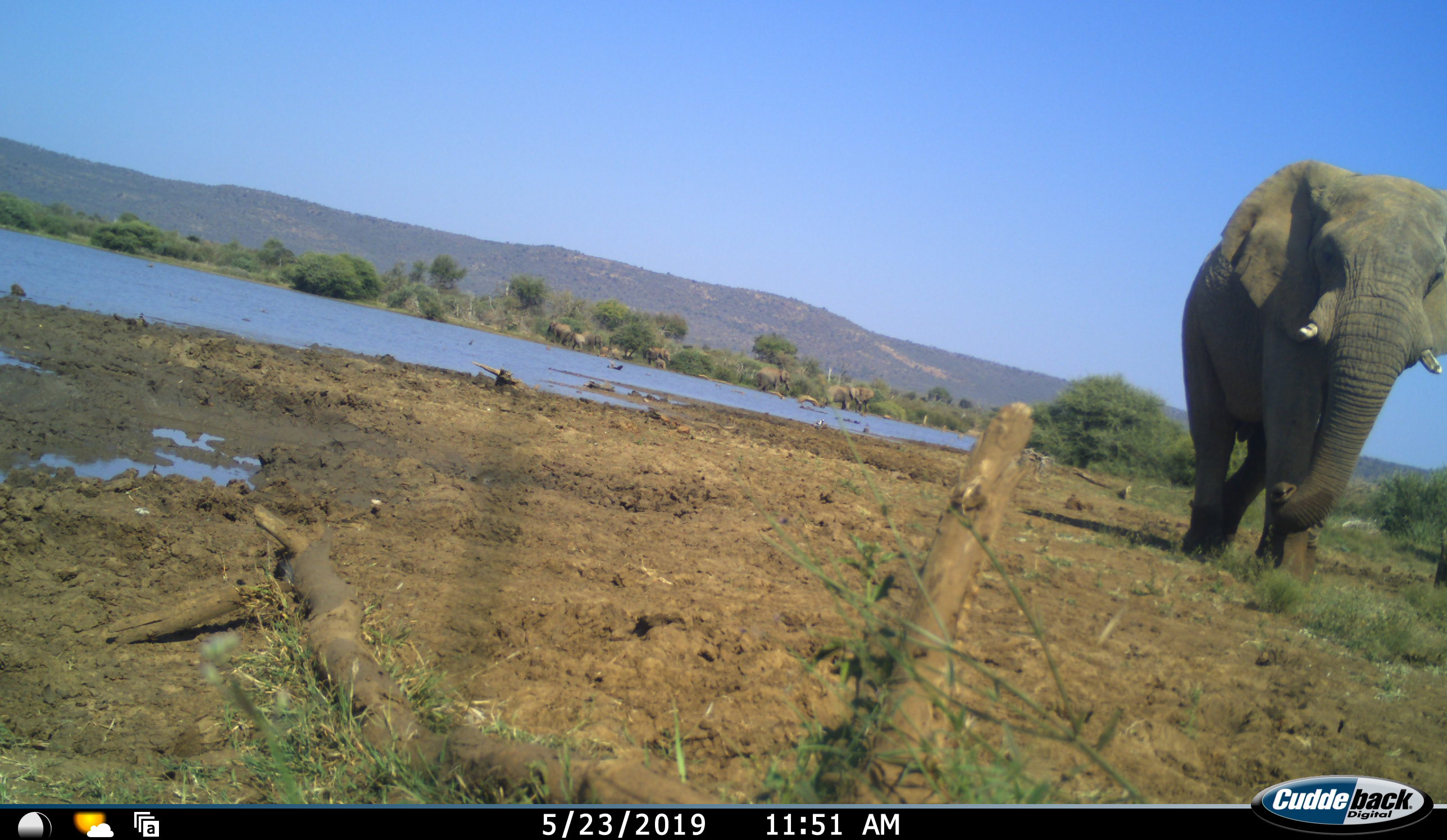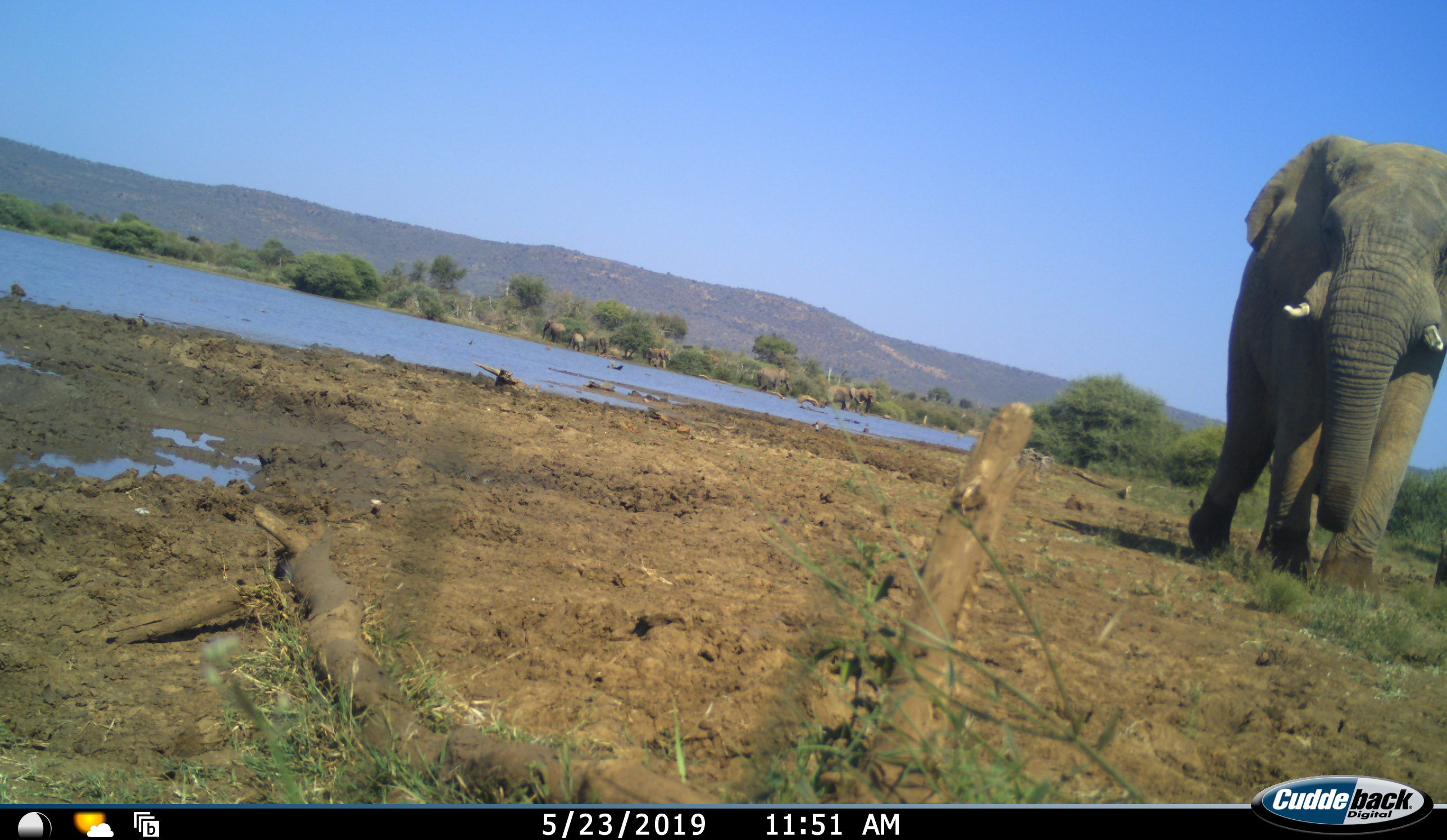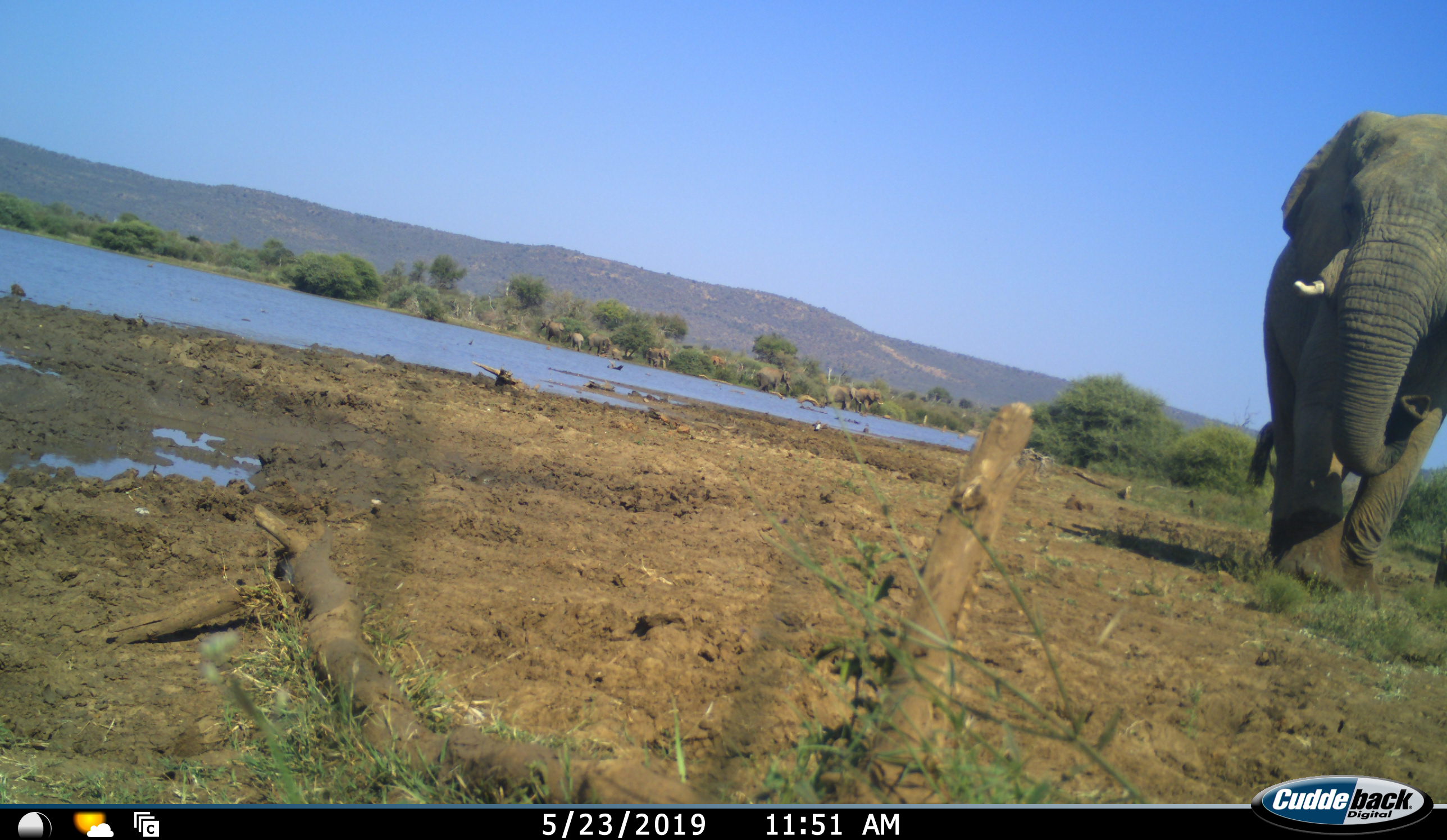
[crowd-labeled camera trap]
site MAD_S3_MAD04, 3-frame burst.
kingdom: Animalia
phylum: Chordata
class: Mammalia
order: Proboscidea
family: Elephantidae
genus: Loxodonta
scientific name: Loxodonta africana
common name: african bush elephant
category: elephant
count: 1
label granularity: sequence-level